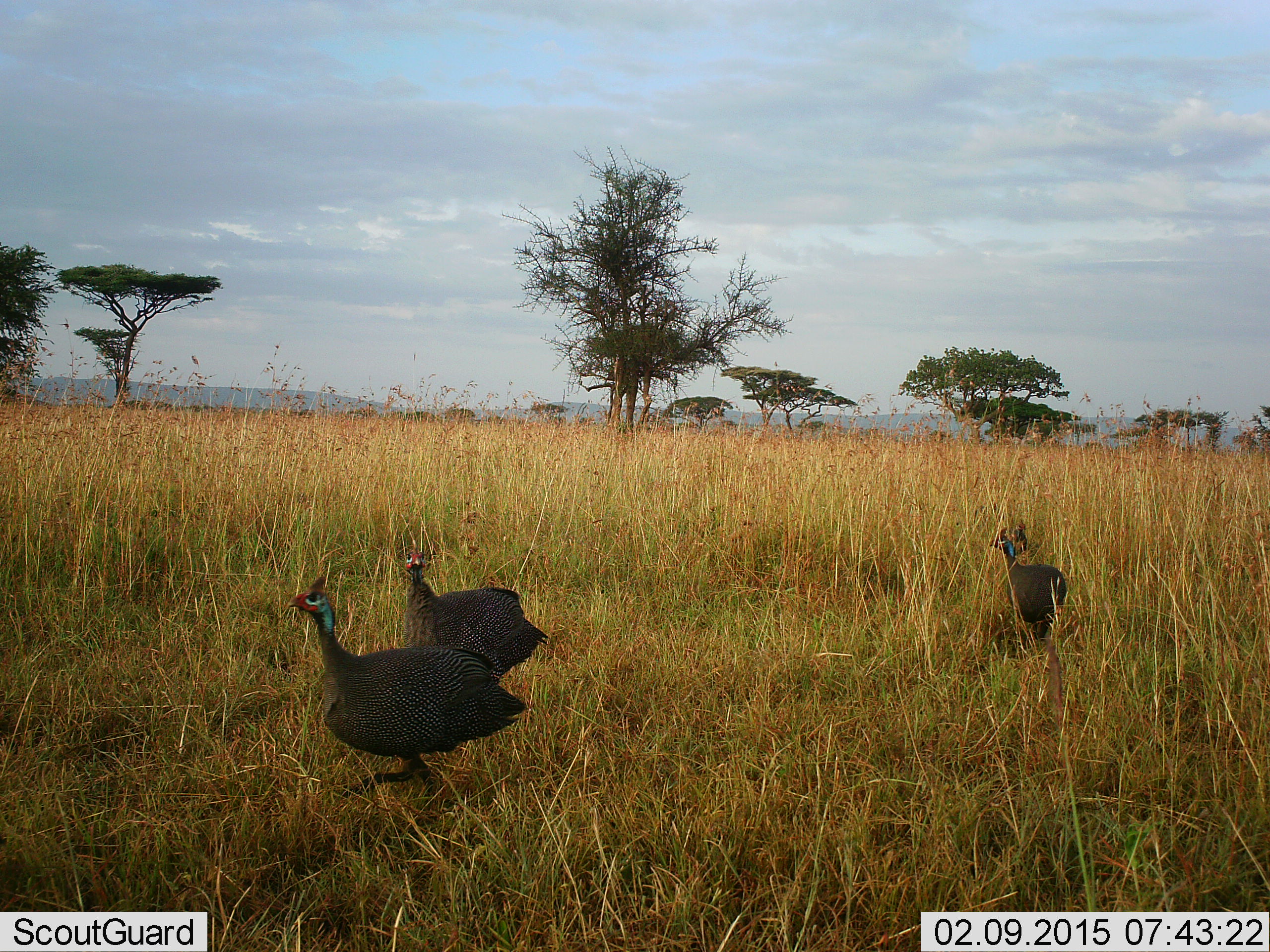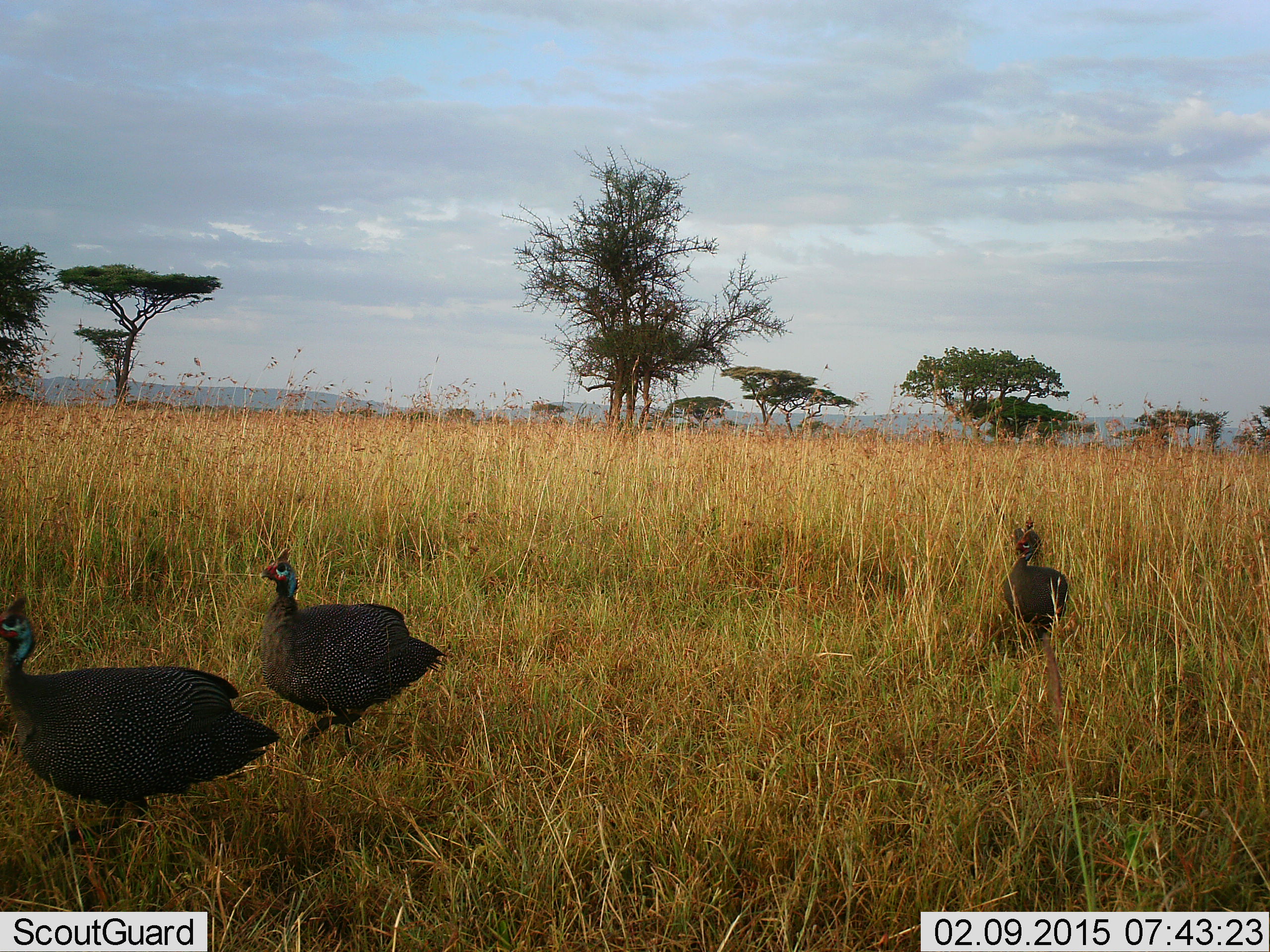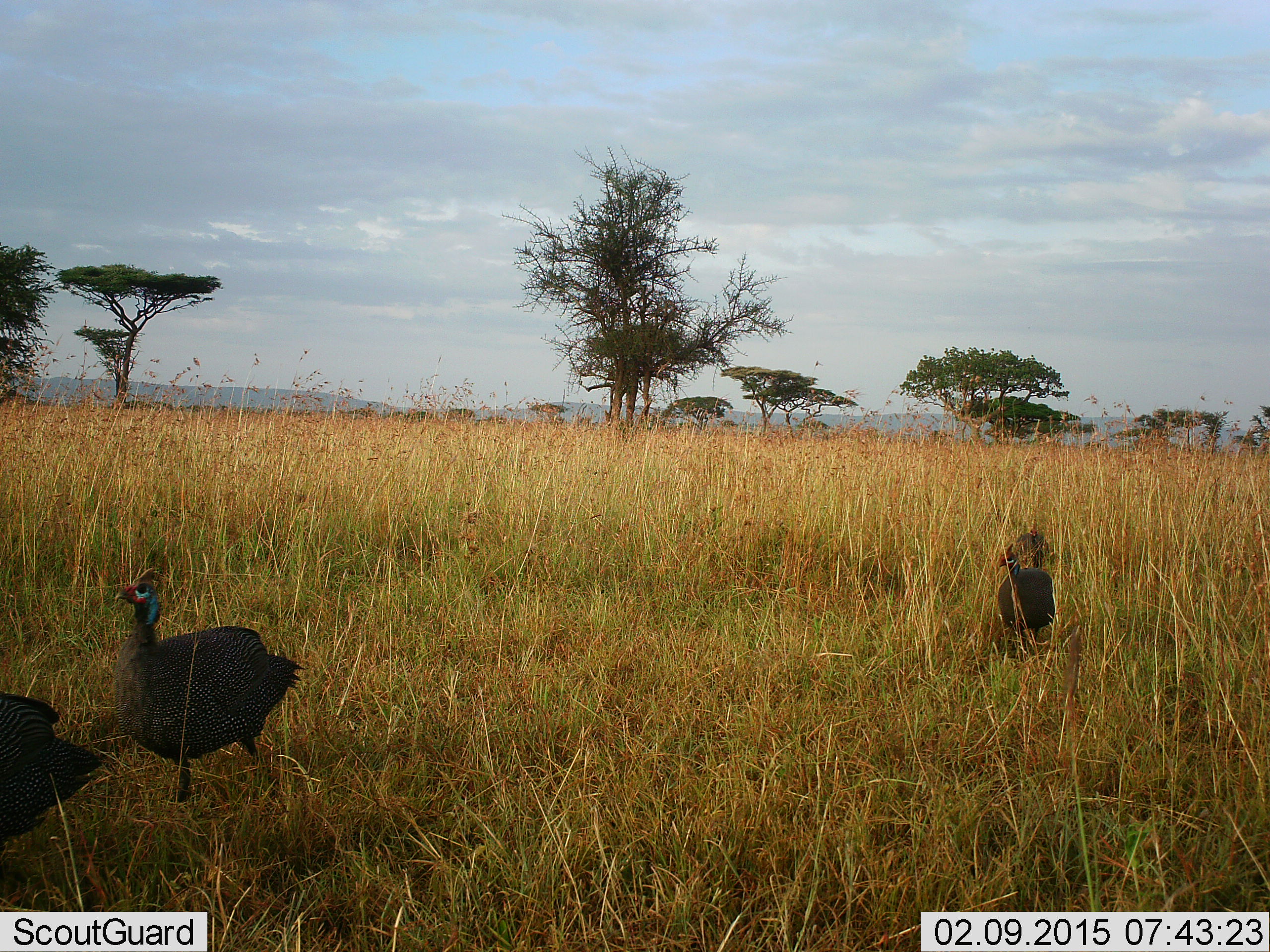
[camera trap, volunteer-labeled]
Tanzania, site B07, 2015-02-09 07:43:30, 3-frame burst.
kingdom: Animalia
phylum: Chordata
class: Aves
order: Galliformes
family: Numididae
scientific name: Numididae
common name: guinea fowl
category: guineafowl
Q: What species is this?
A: Guineafowl (guinea fowl) (Numididae).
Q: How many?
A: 3.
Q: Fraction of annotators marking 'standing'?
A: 30%.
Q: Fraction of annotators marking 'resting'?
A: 0%.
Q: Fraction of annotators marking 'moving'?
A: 90%.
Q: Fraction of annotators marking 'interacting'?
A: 10%.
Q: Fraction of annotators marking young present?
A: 0%.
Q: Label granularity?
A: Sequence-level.